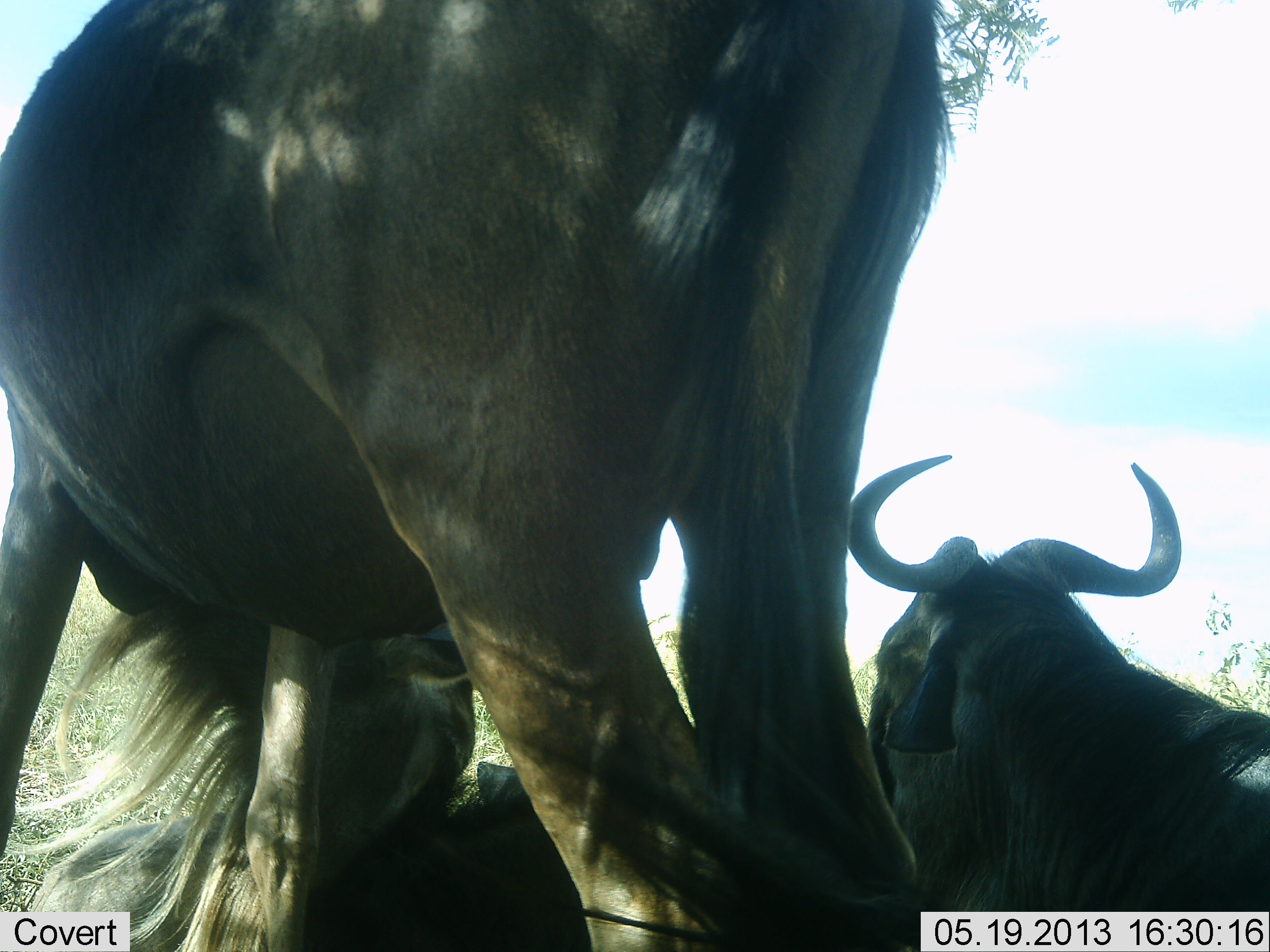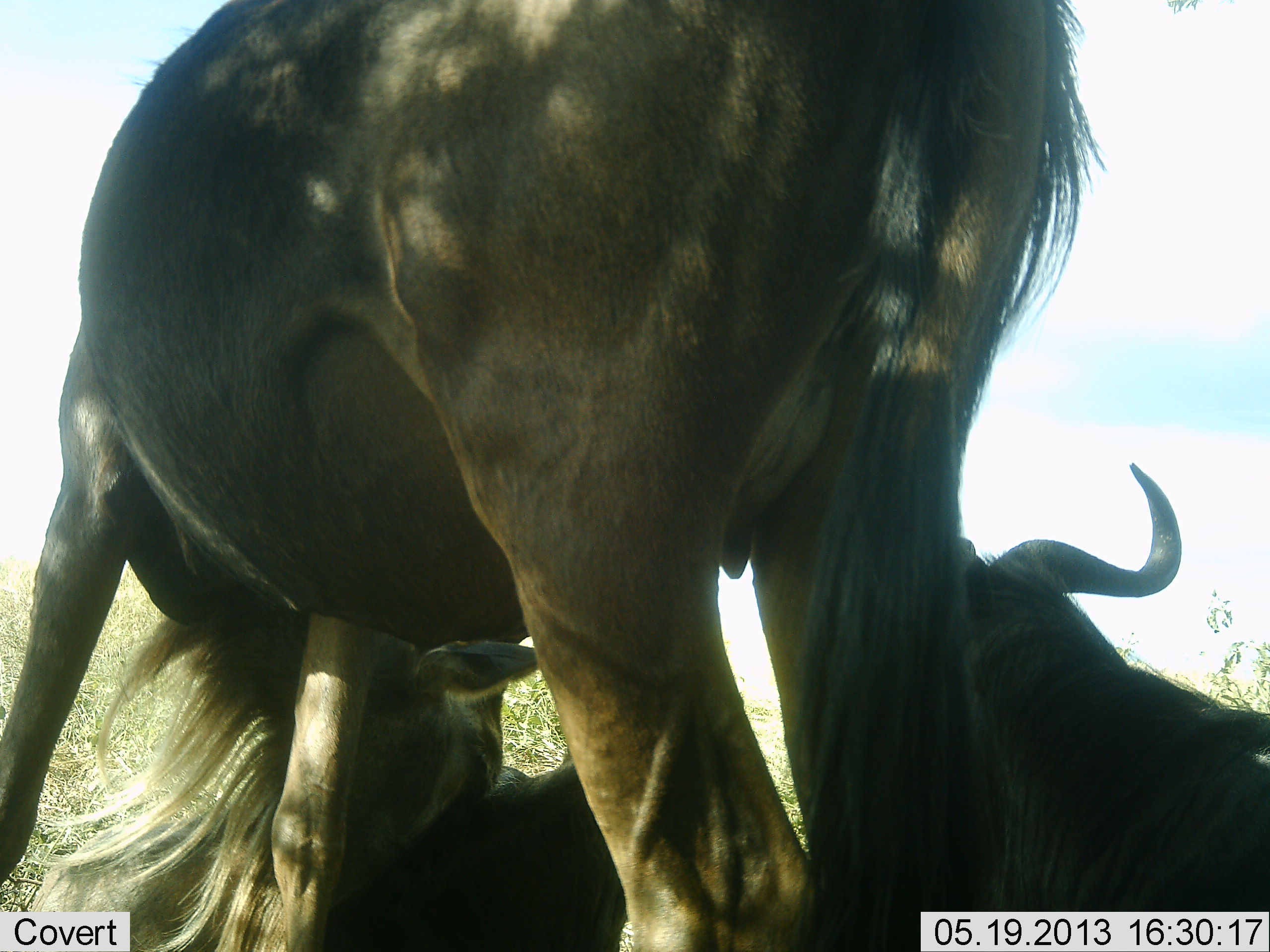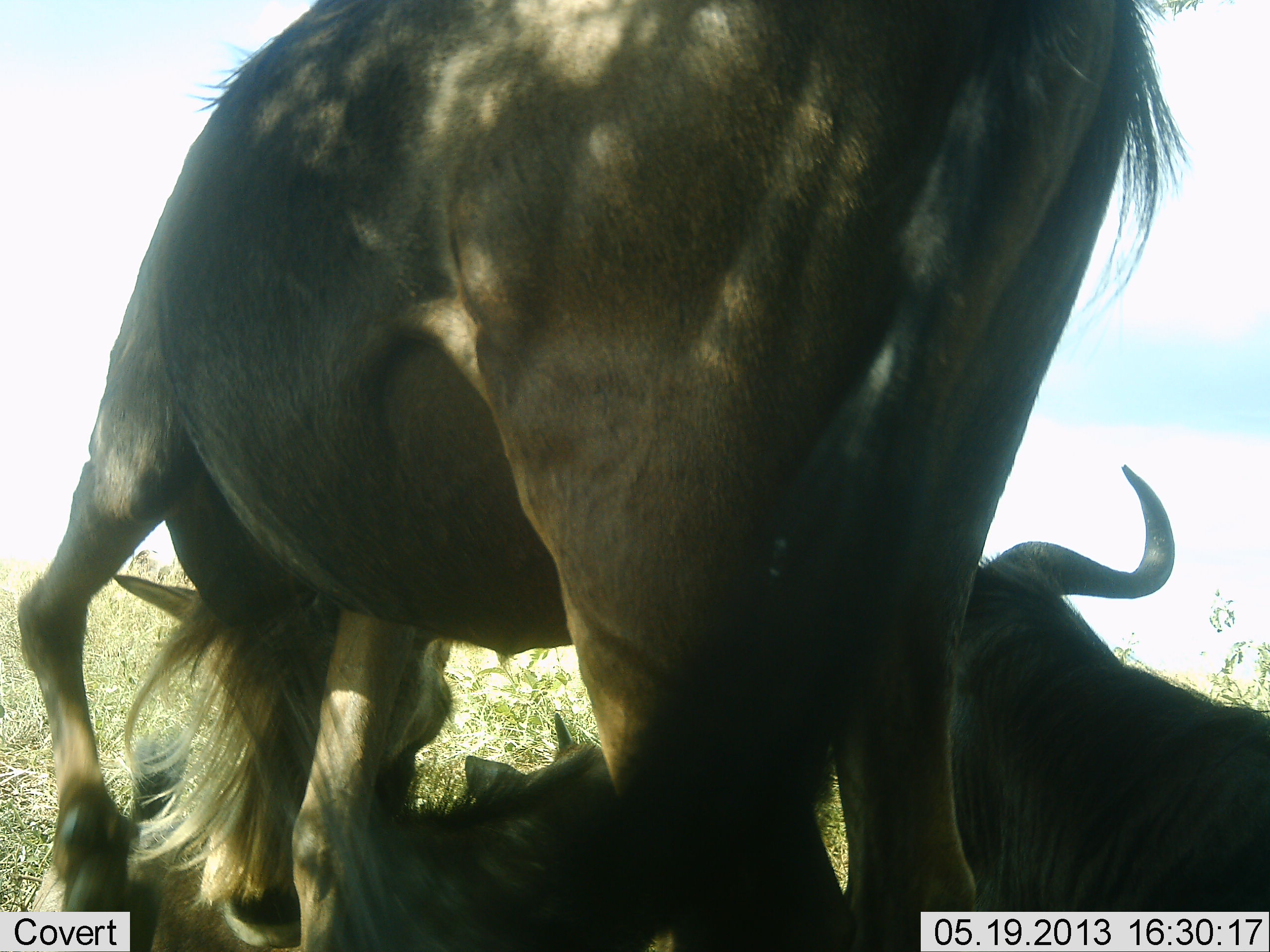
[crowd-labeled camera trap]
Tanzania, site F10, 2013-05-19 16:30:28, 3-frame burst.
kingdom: Animalia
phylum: Chordata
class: Mammalia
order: Artiodactyla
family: Bovidae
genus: Connochaetes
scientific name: Connochaetes taurinus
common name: blue wildebeest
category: wildebeest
Wildebeest (blue wildebeest) (Connochaetes taurinus), count 3. Behavior (volunteer vote fractions): standing 80%, resting 90%, moving 0%, interacting 20%. Young present (vote fraction): 20%. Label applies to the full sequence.